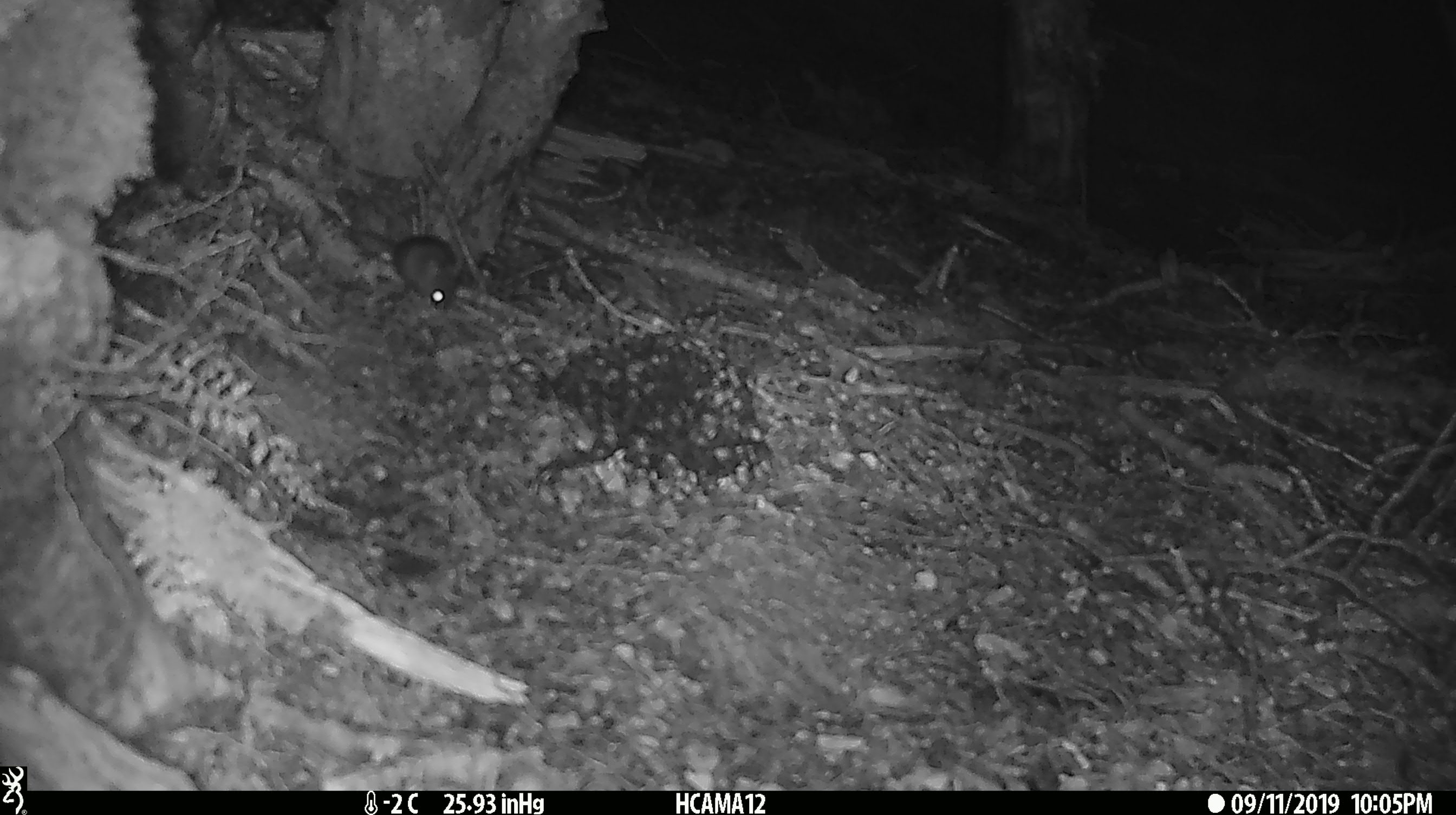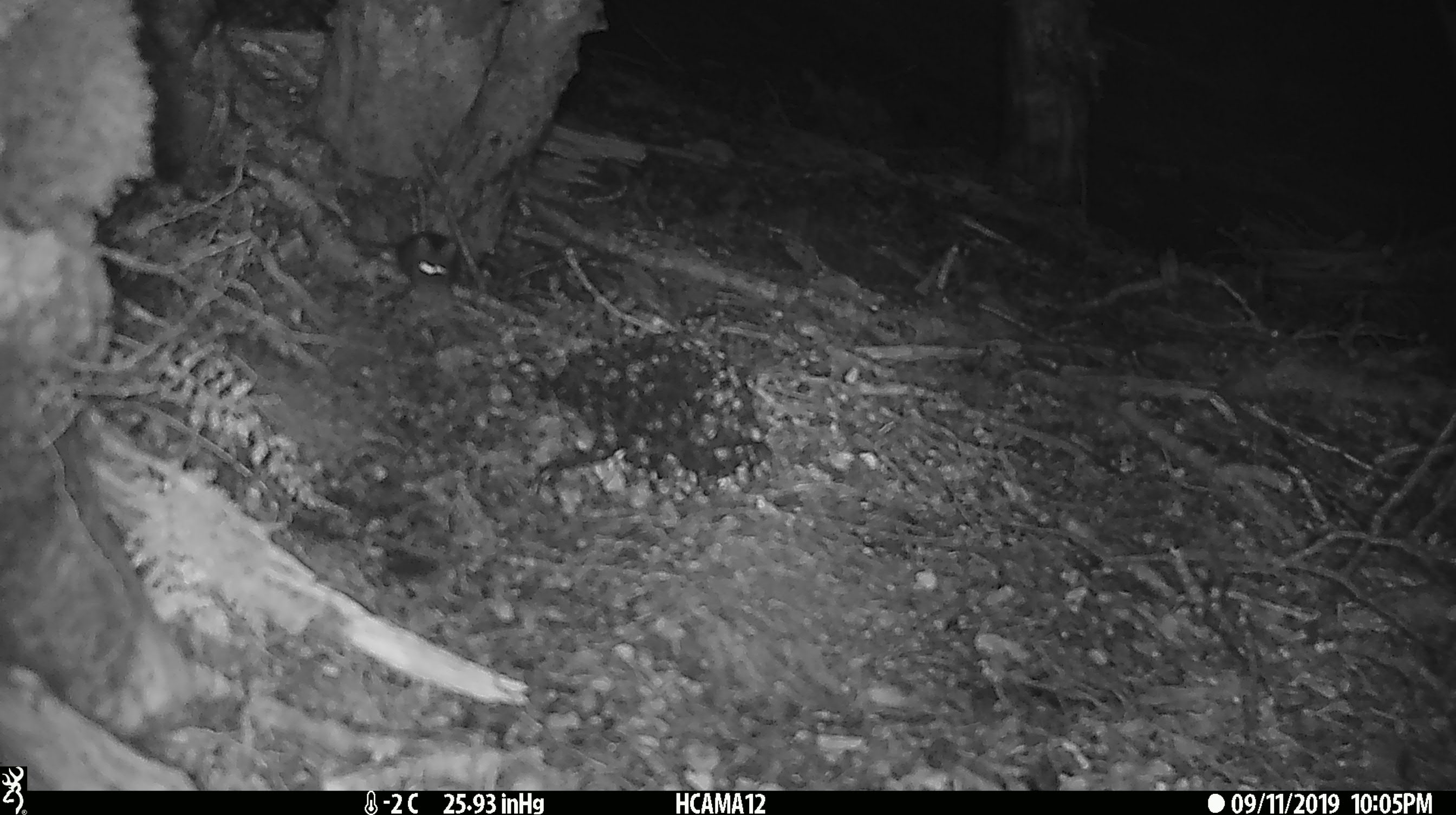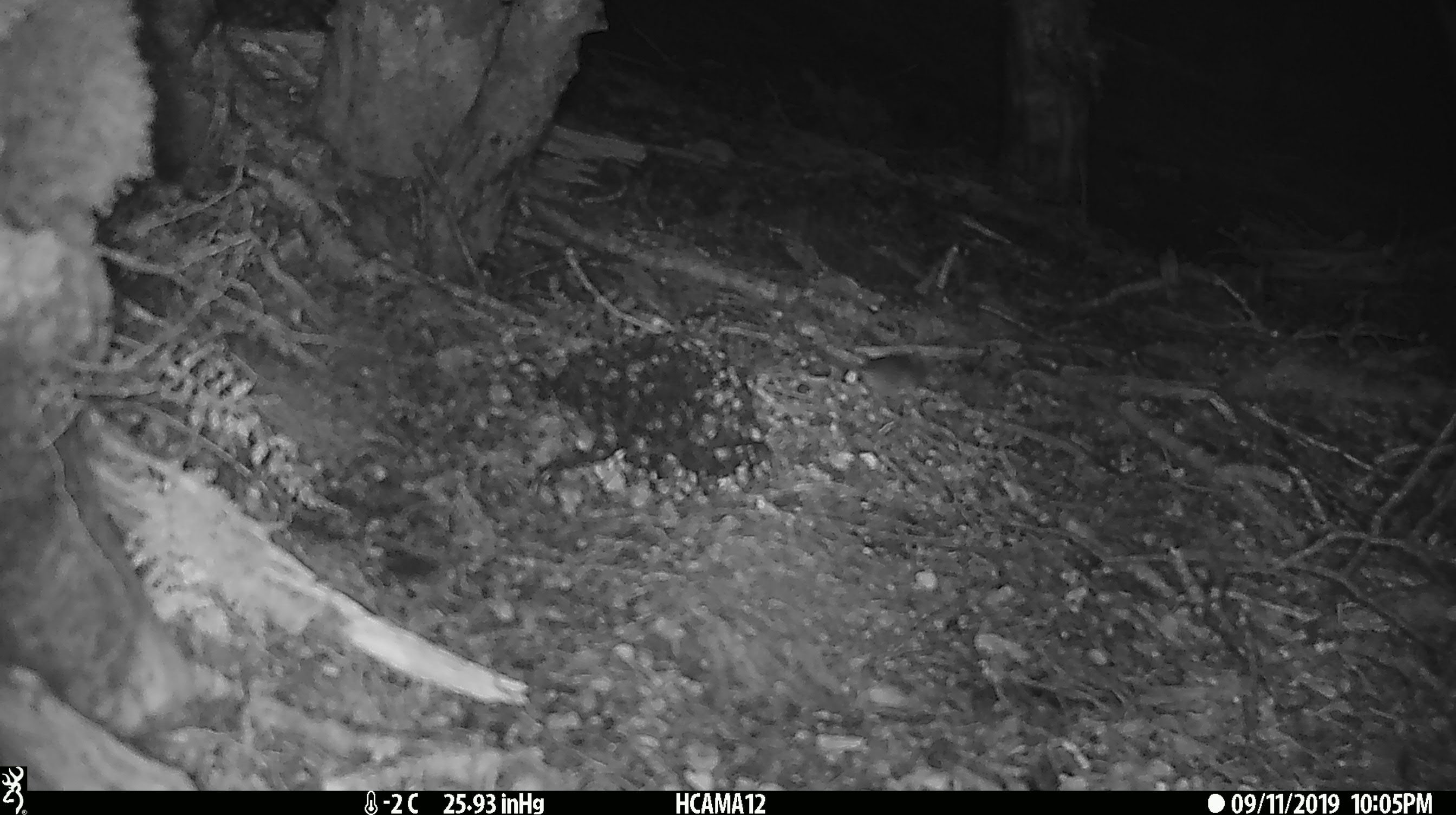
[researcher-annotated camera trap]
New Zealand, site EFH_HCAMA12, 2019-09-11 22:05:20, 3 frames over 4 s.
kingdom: Animalia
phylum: Chordata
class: Mammalia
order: Rodentia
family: Muridae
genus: Mus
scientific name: Mus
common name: mouse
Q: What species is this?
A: Mouse (Mus).